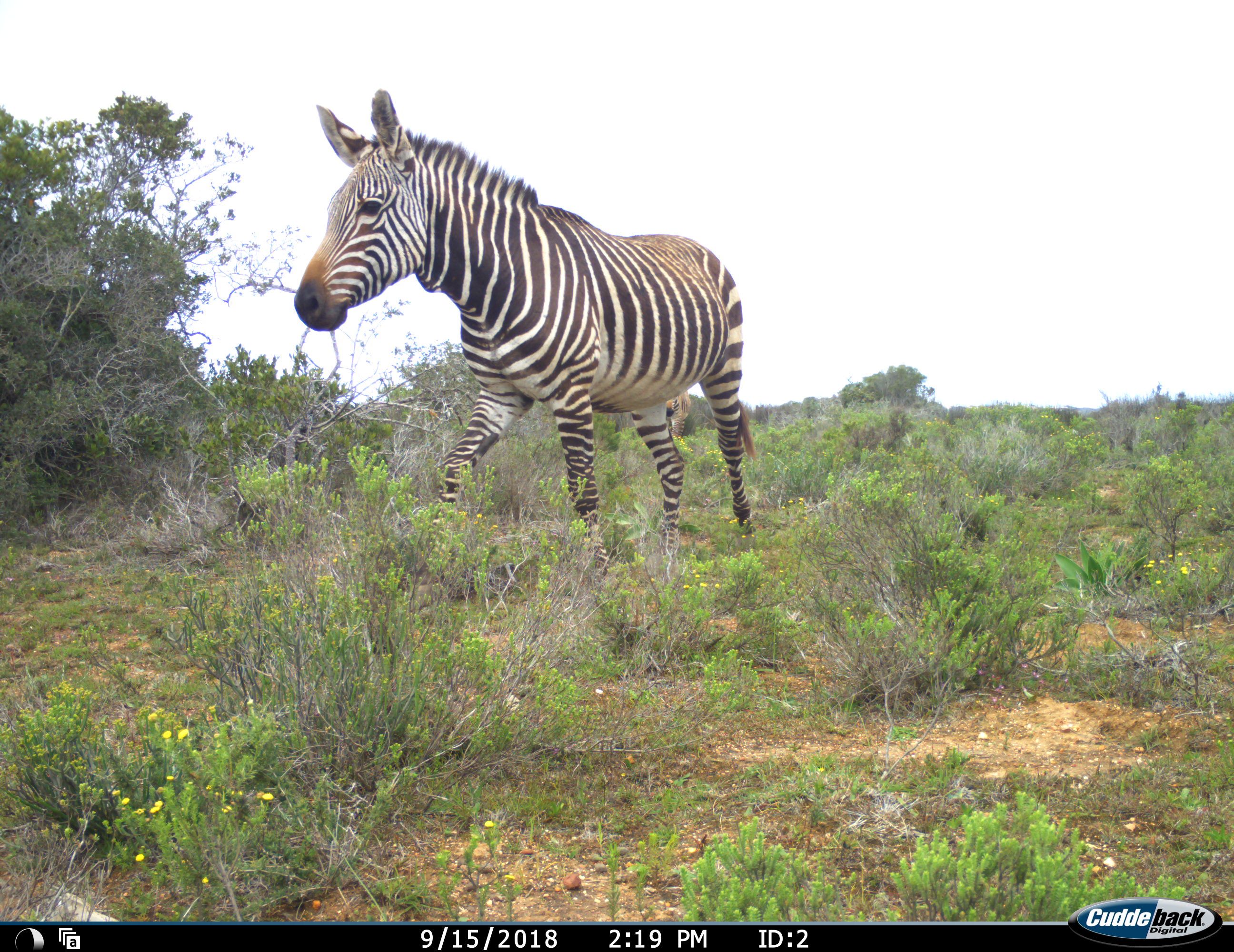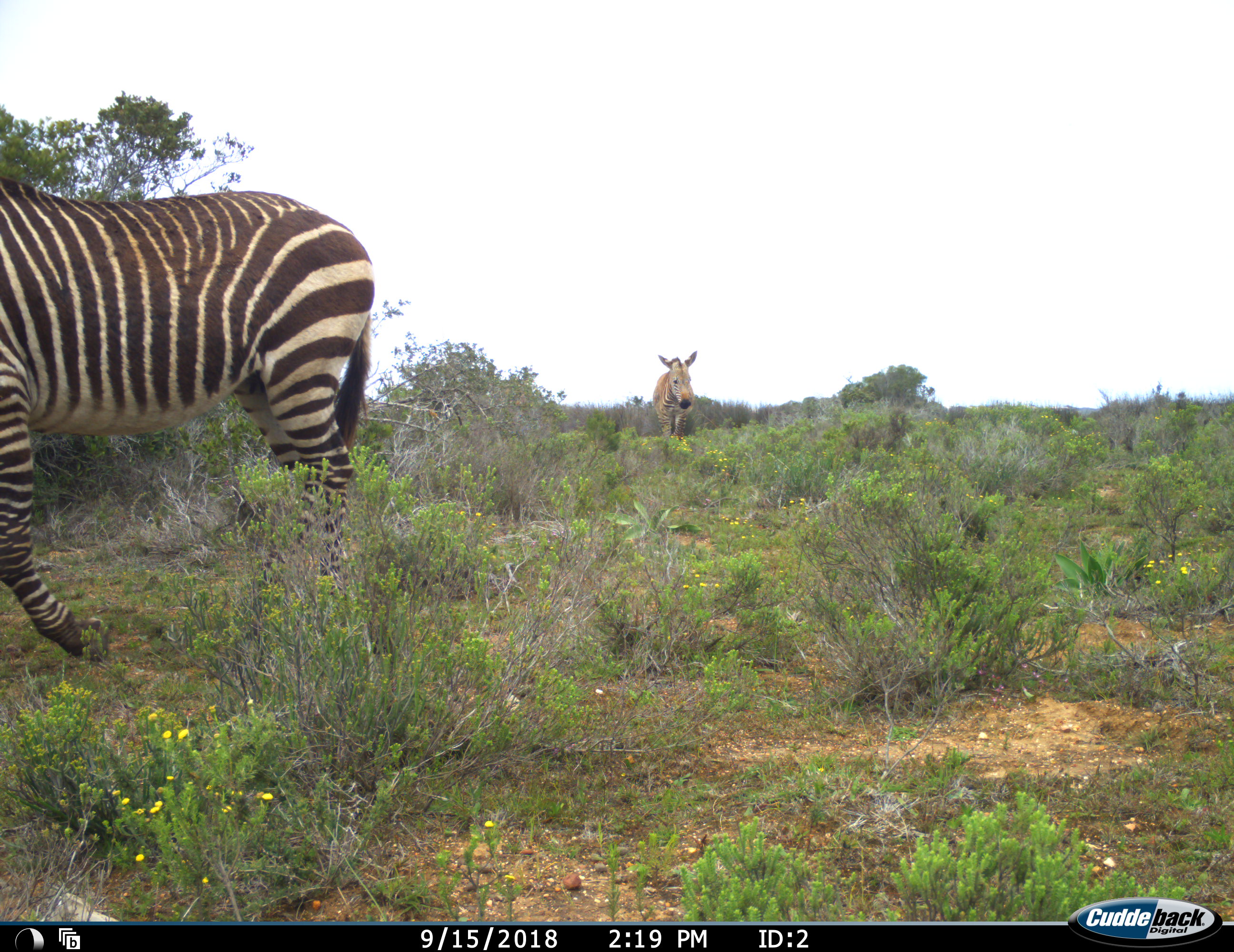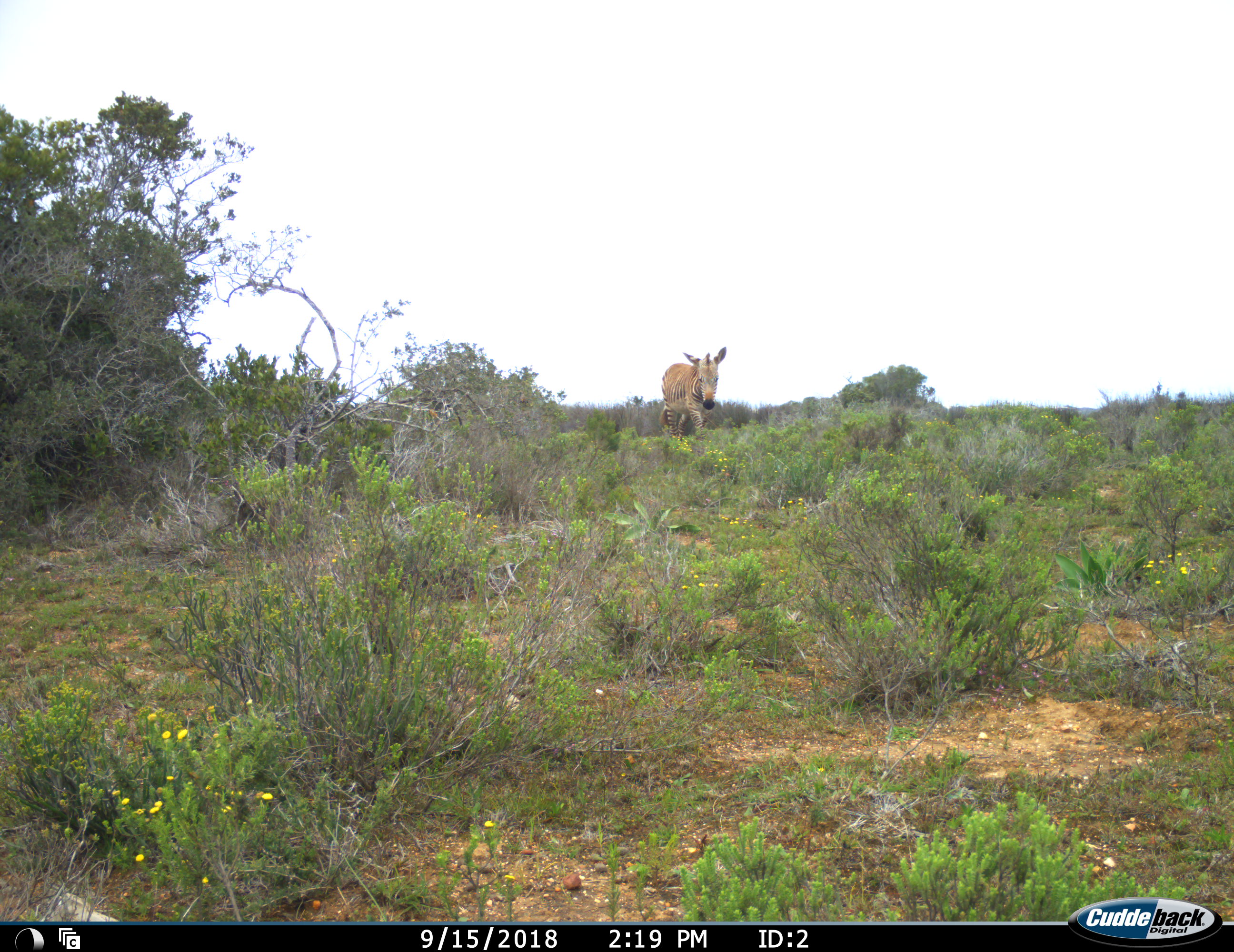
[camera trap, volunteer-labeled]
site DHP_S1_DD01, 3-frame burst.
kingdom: Animalia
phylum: Chordata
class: Mammalia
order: Perissodactyla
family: Equidae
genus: Equus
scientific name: Equus zebra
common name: mountain zebra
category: zebramountain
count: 2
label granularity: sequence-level